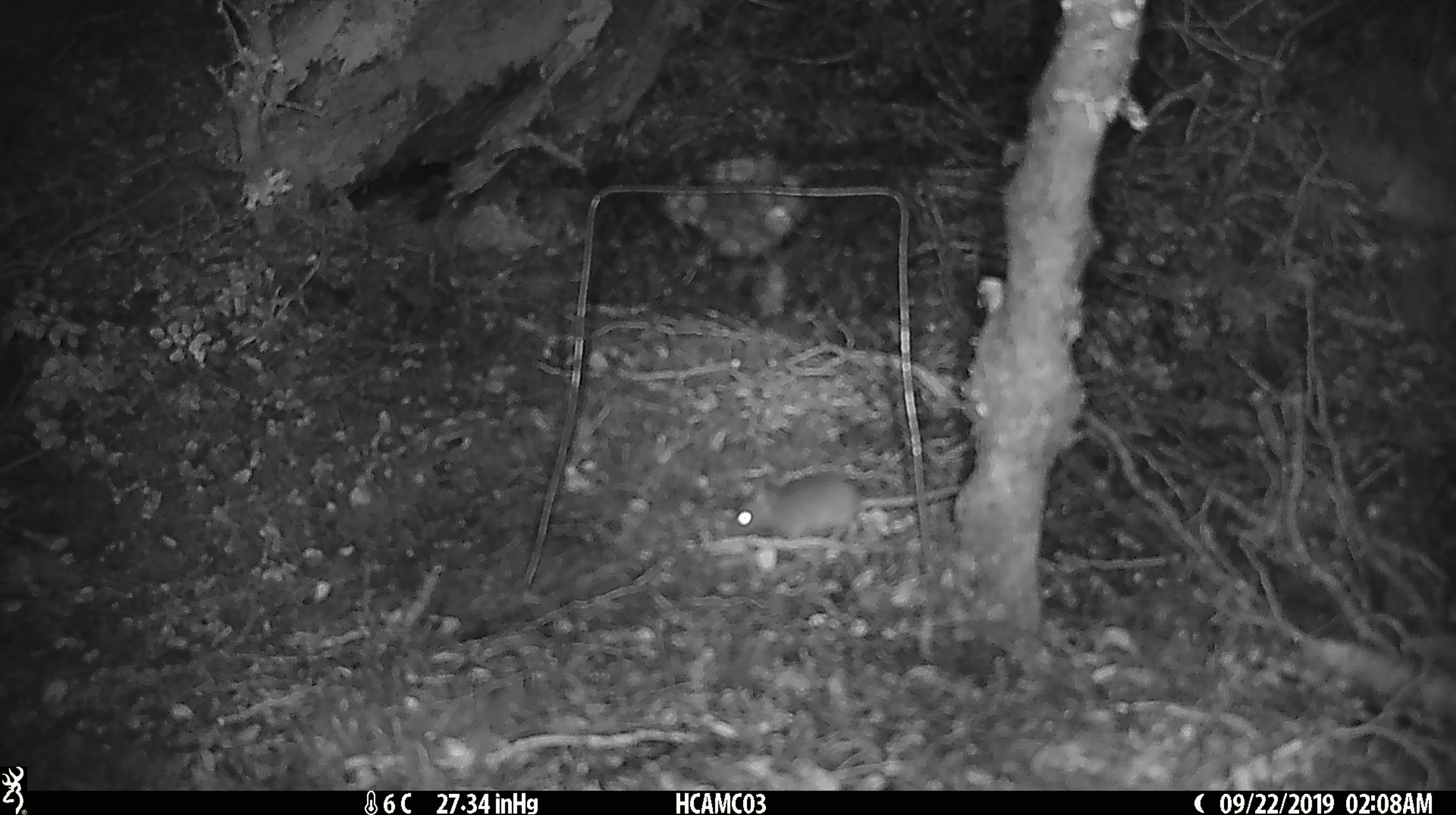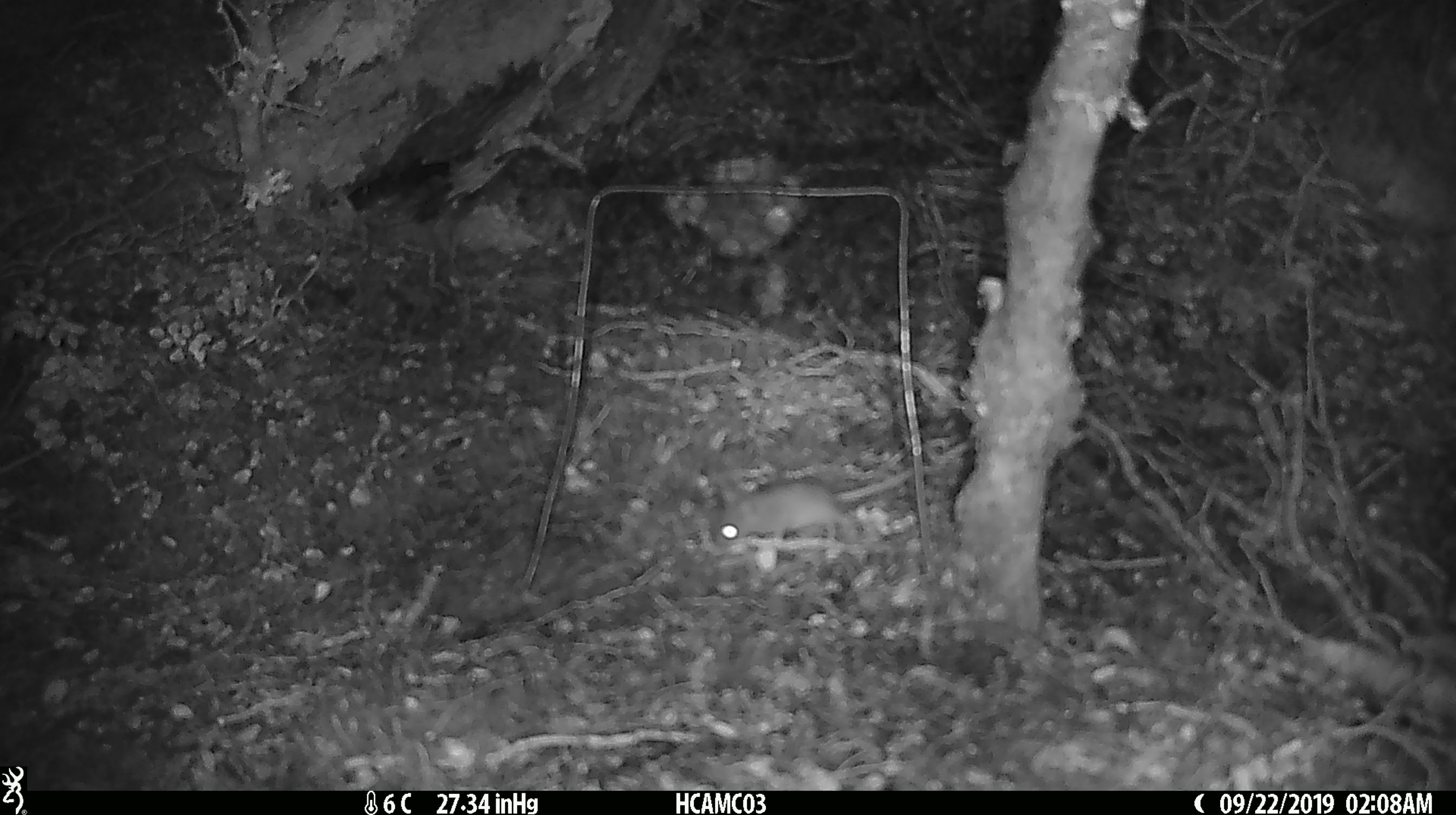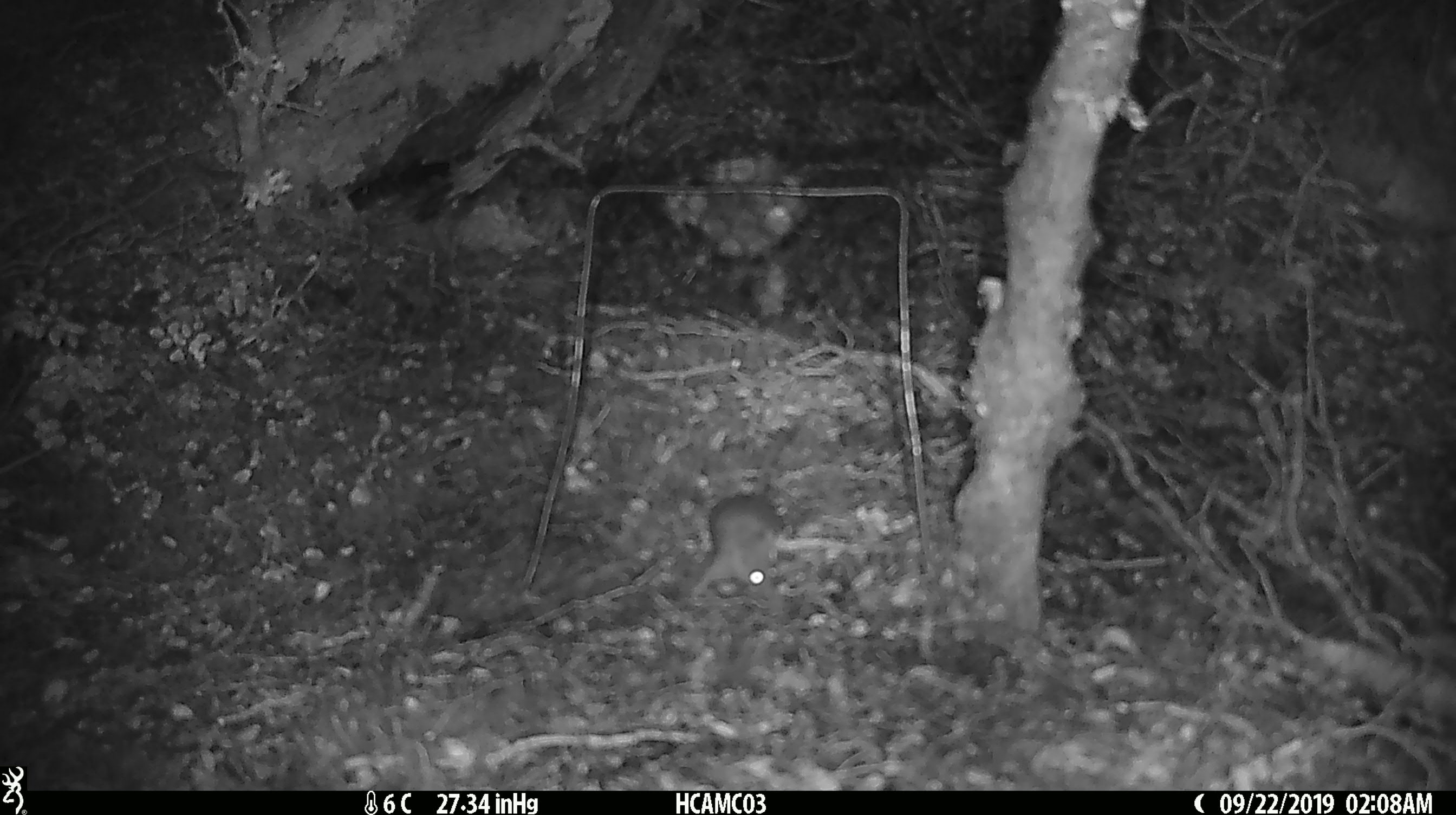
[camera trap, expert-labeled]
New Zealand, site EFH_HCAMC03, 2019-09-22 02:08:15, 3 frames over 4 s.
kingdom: Animalia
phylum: Chordata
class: Mammalia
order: Rodentia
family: Muridae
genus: Mus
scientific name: Mus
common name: mouse